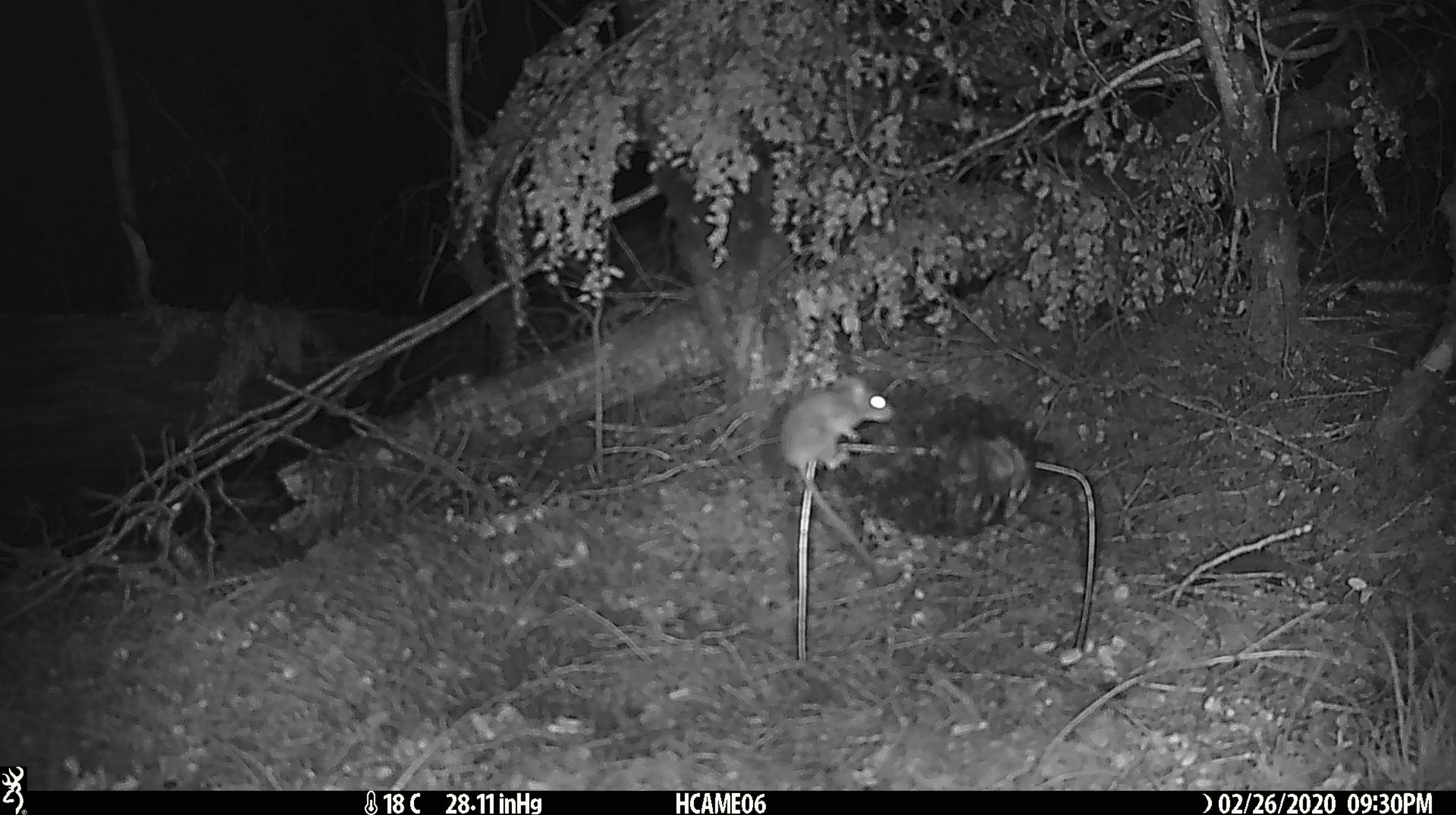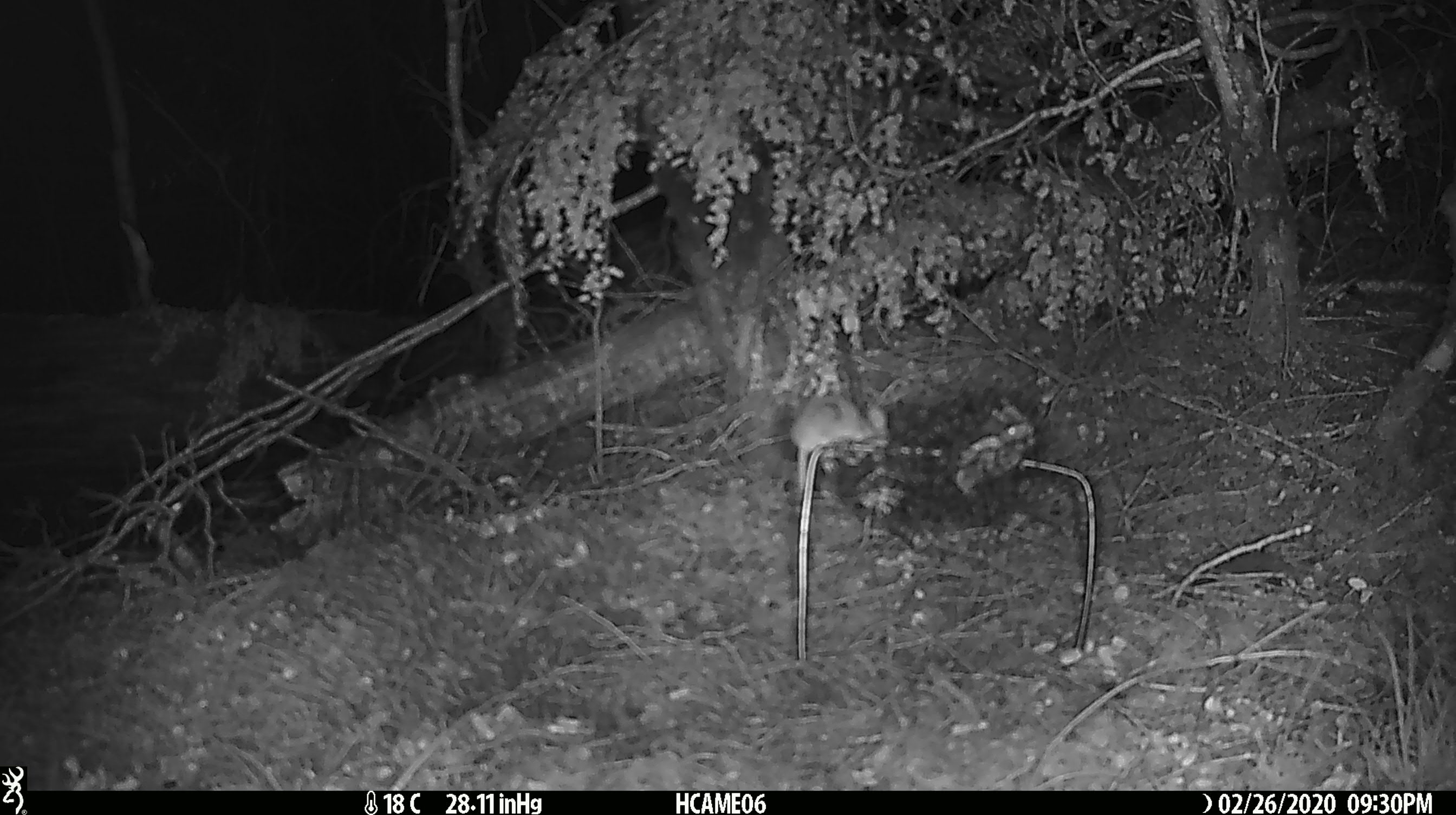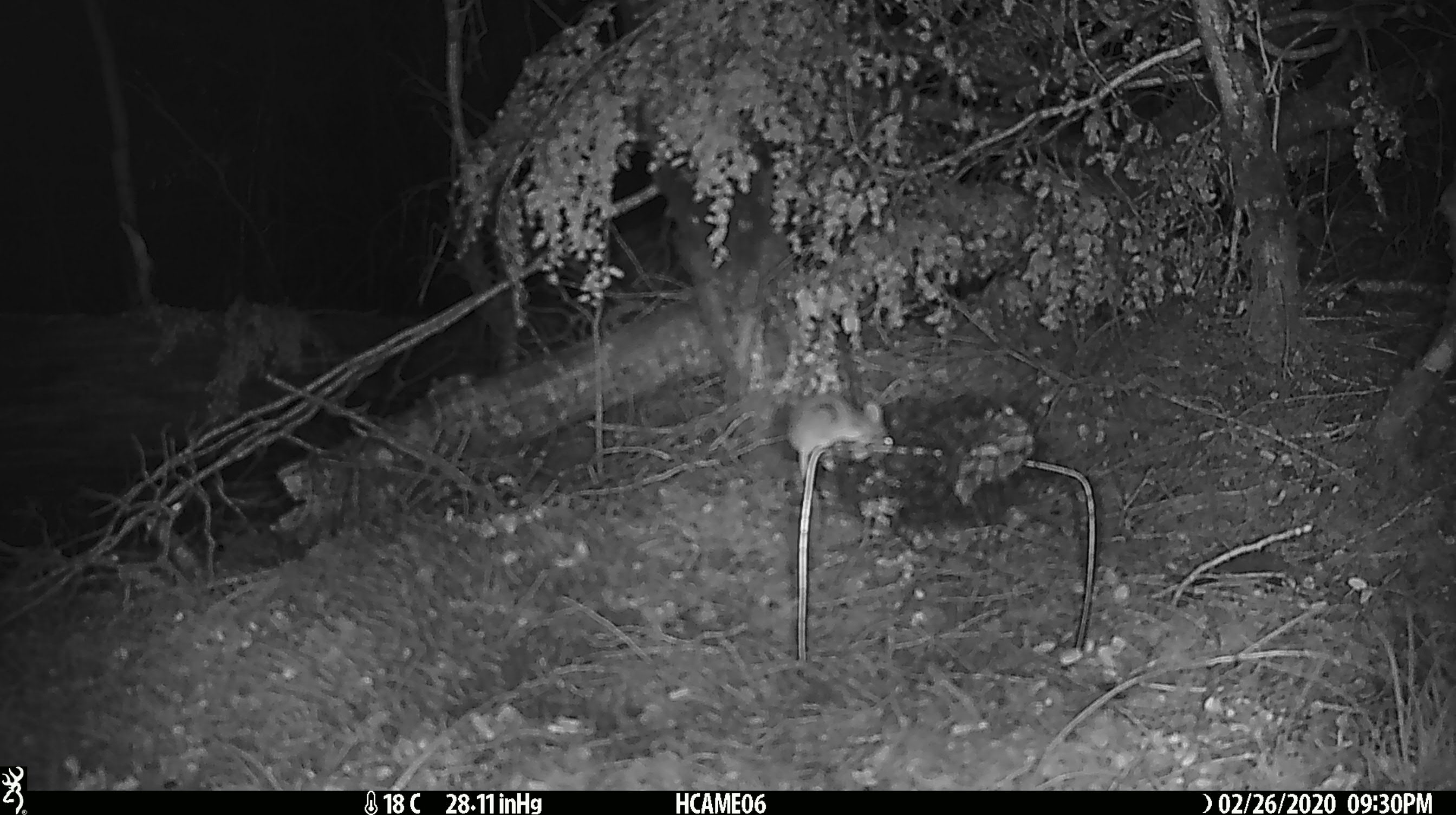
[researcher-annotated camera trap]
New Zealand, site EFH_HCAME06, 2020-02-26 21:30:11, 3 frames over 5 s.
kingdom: Animalia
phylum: Chordata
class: Mammalia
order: Rodentia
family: Muridae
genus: Mus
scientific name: Mus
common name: mouse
Mouse (Mus).